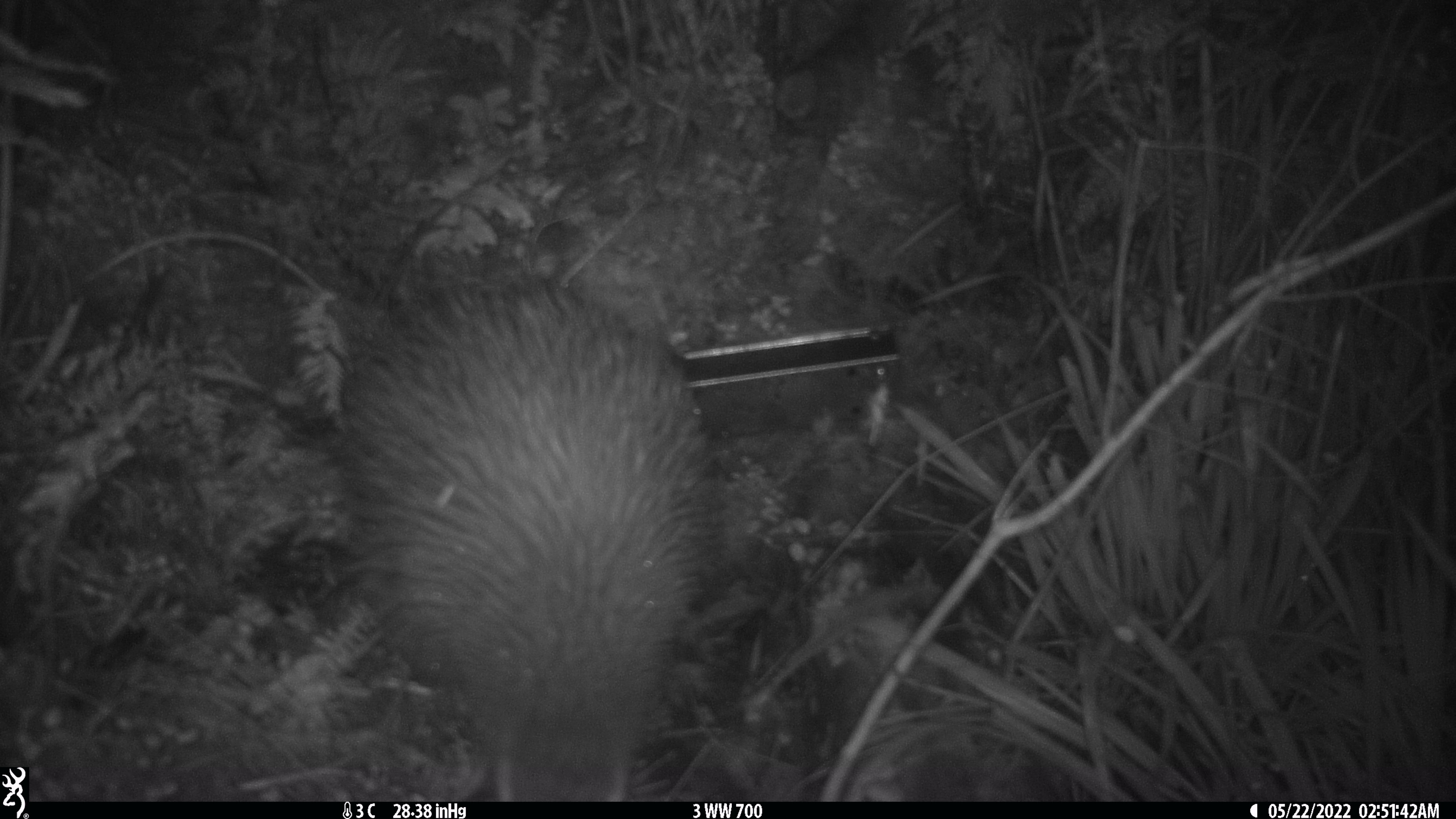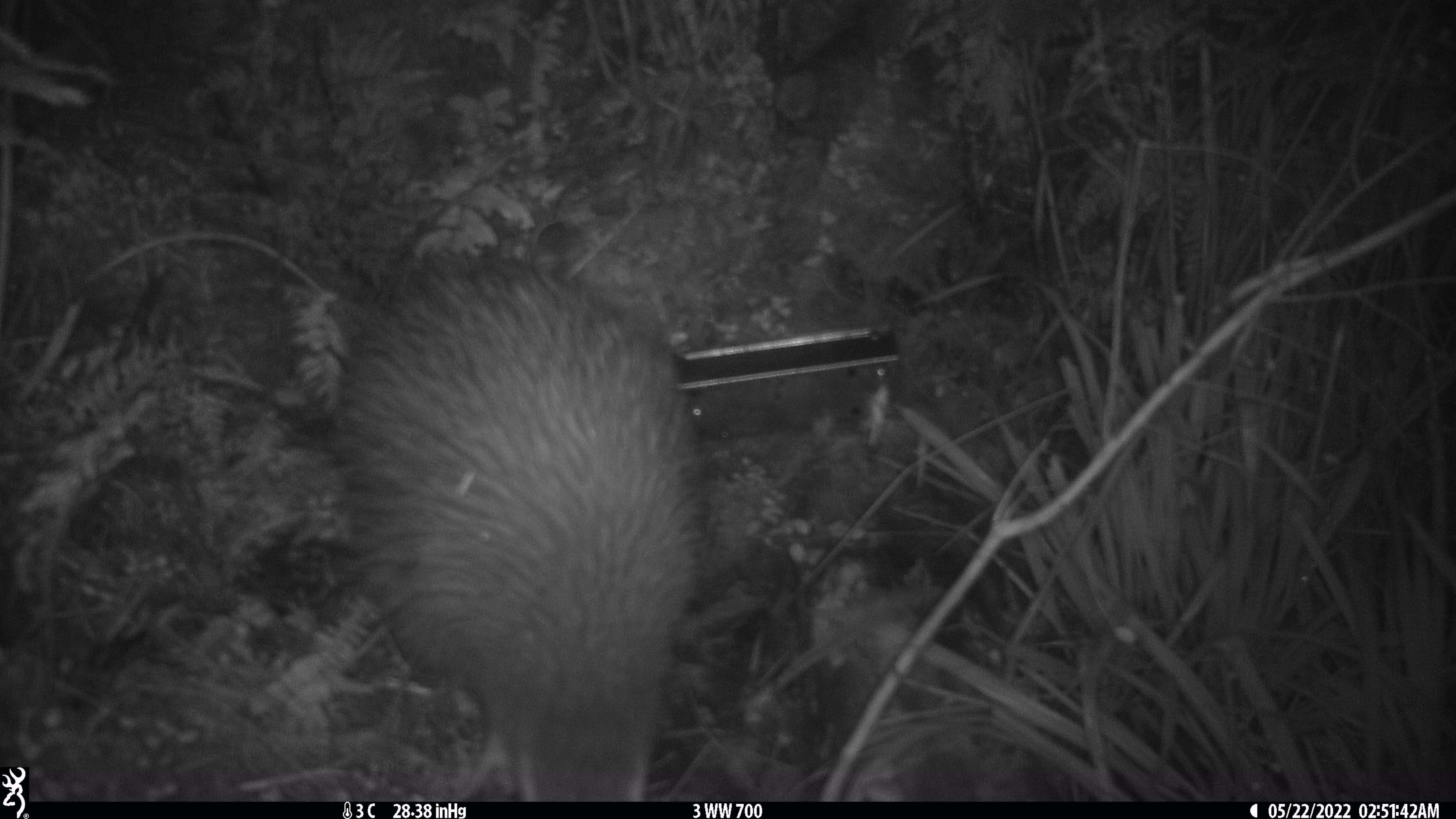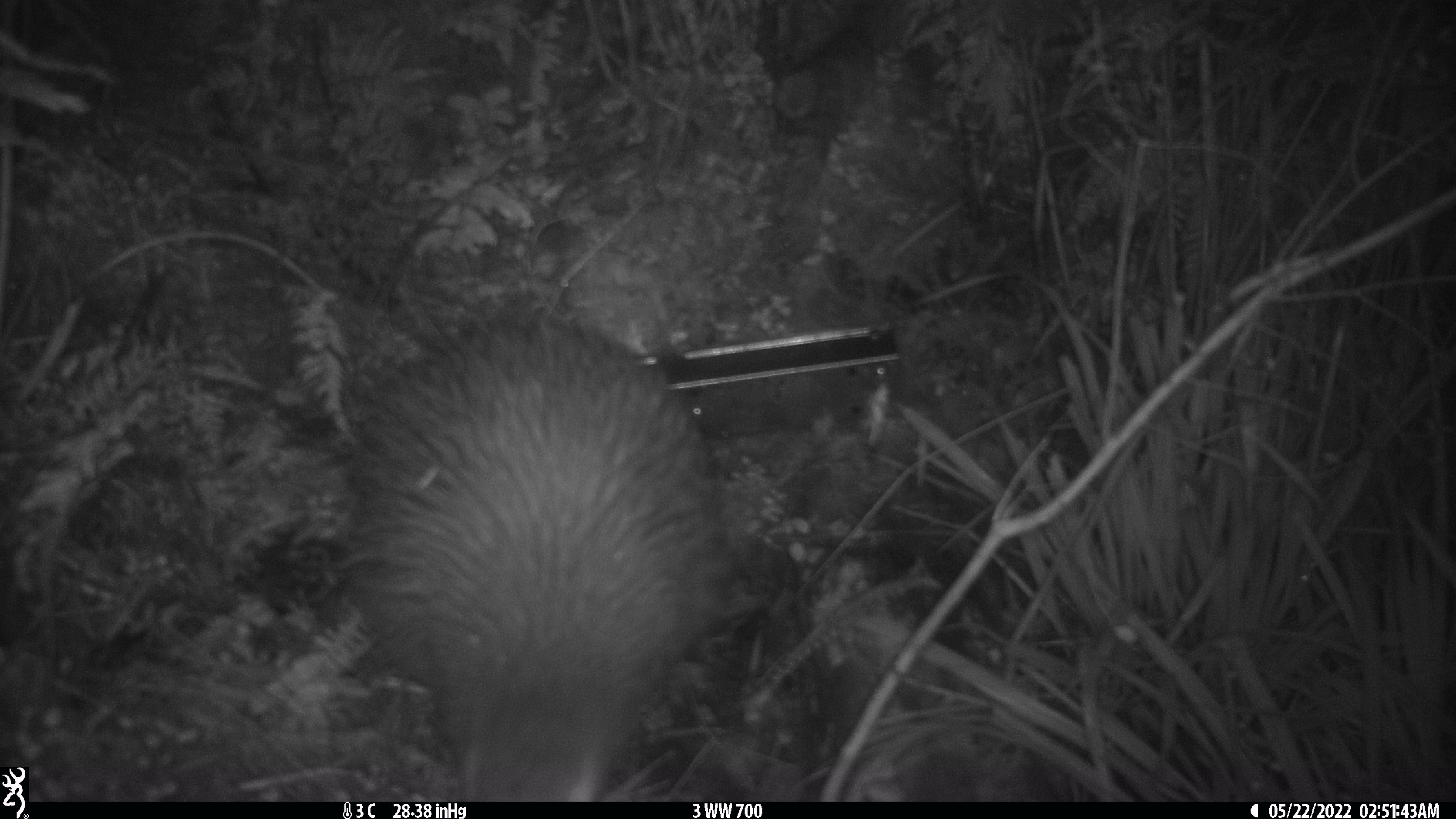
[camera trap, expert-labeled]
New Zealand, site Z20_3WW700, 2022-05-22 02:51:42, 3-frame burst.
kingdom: Animalia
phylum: Chordata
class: Aves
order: Apterygiformes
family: Apterygidae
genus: Apteryx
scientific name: Apteryx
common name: kiwi